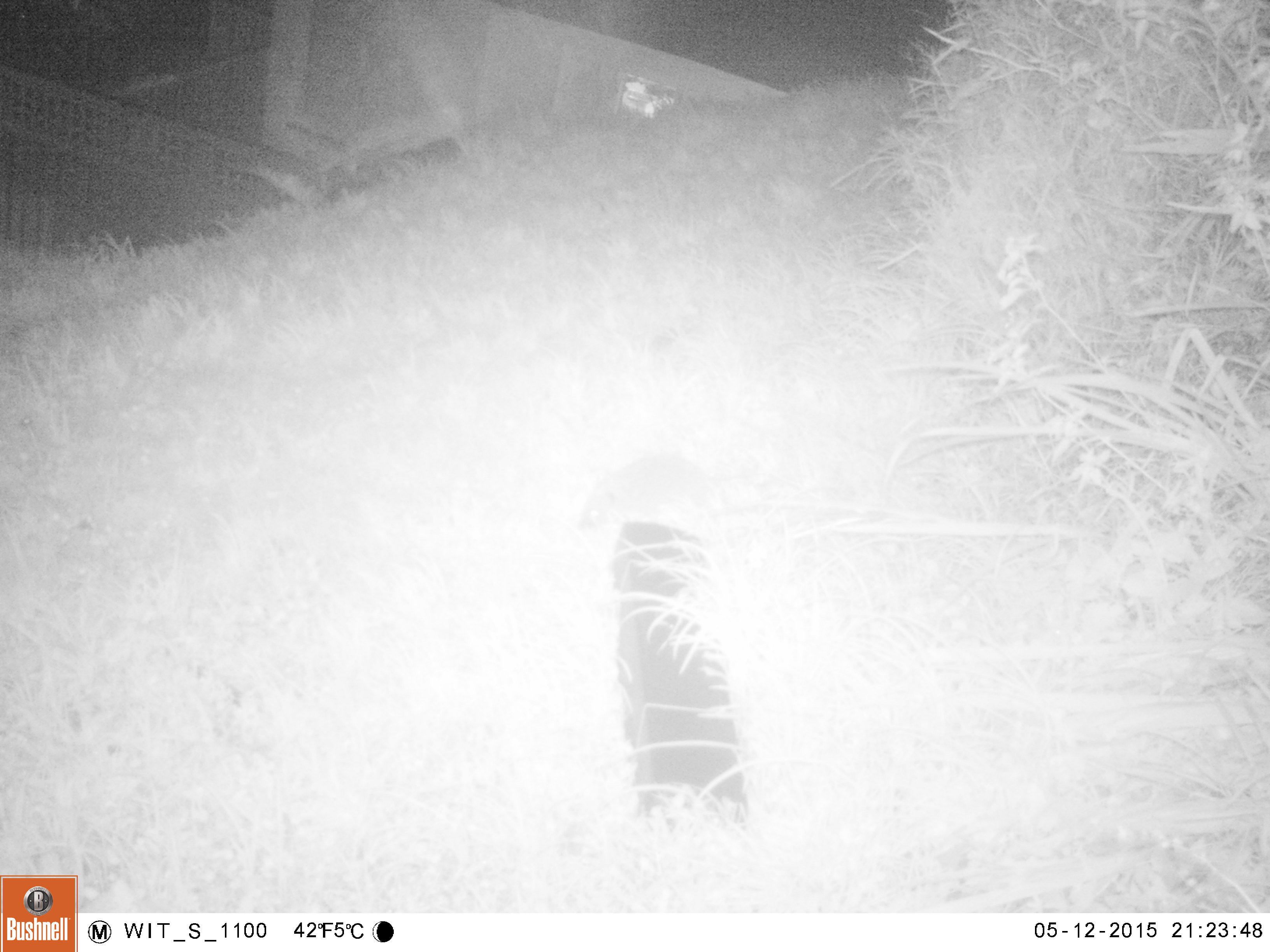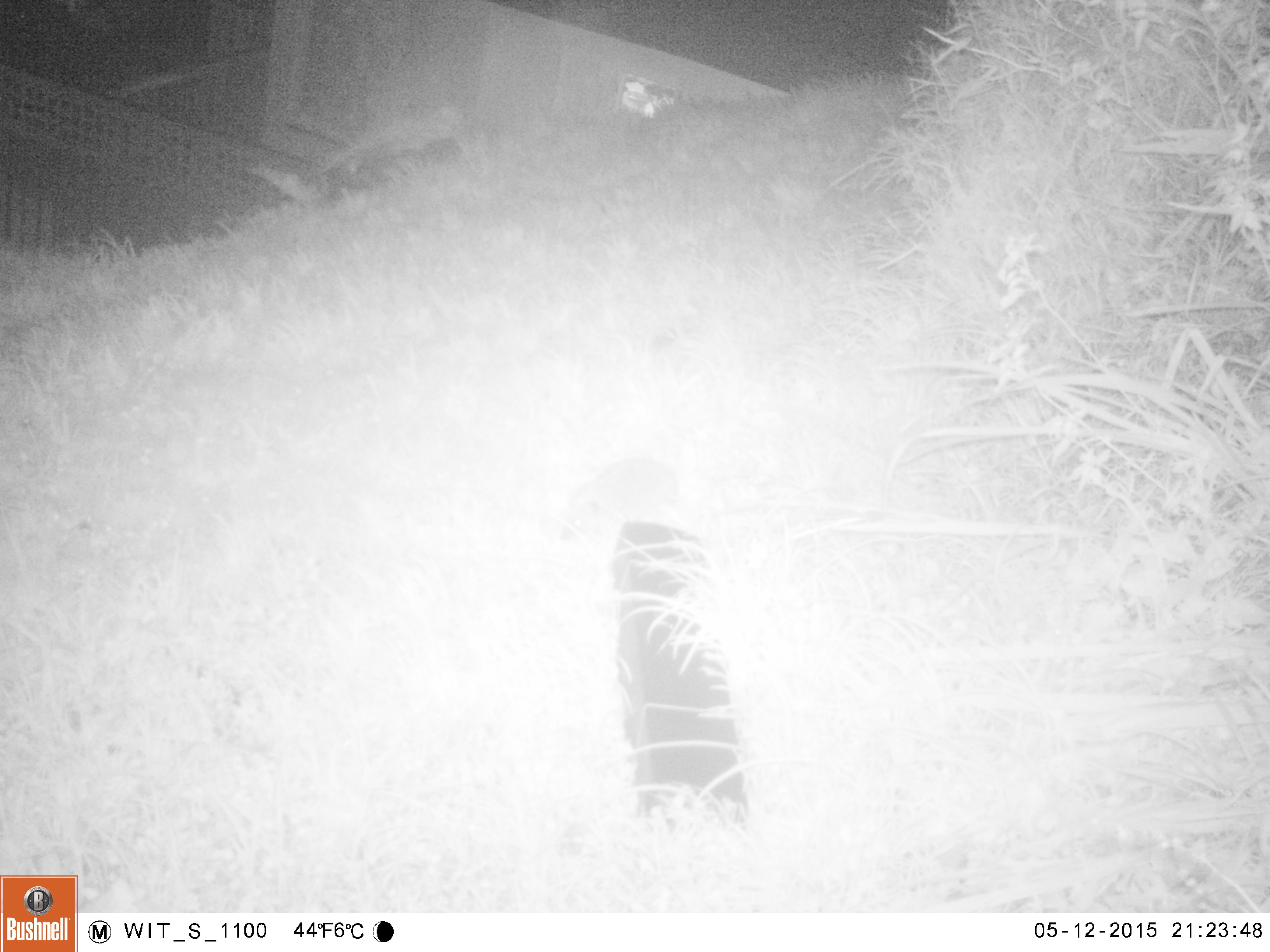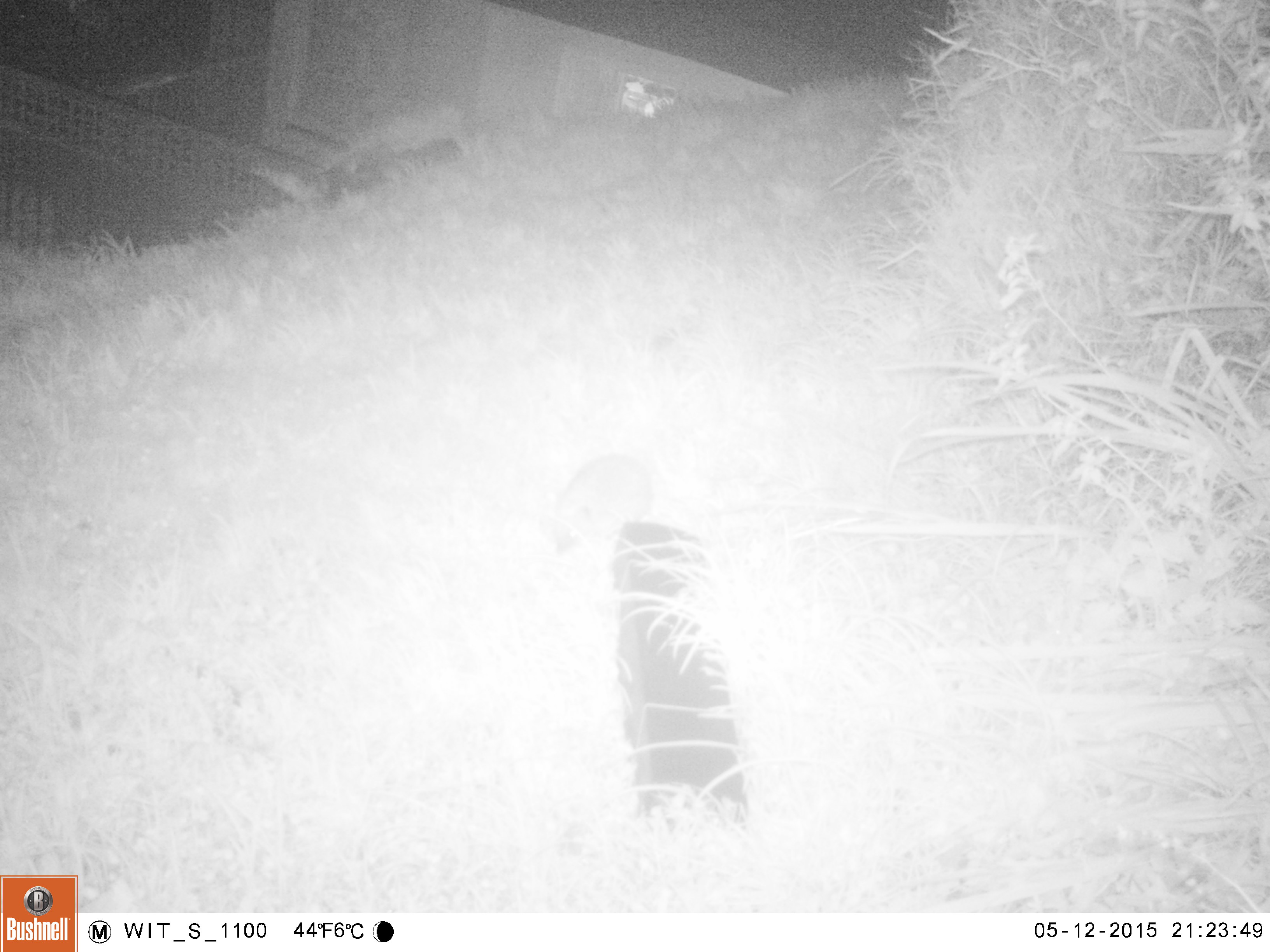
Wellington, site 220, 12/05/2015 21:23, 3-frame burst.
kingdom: Animalia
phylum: Chordata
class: Mammalia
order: Eulipotyphla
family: Erinaceidae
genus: Erinaceus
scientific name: Erinaceus europaeus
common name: hedgehog